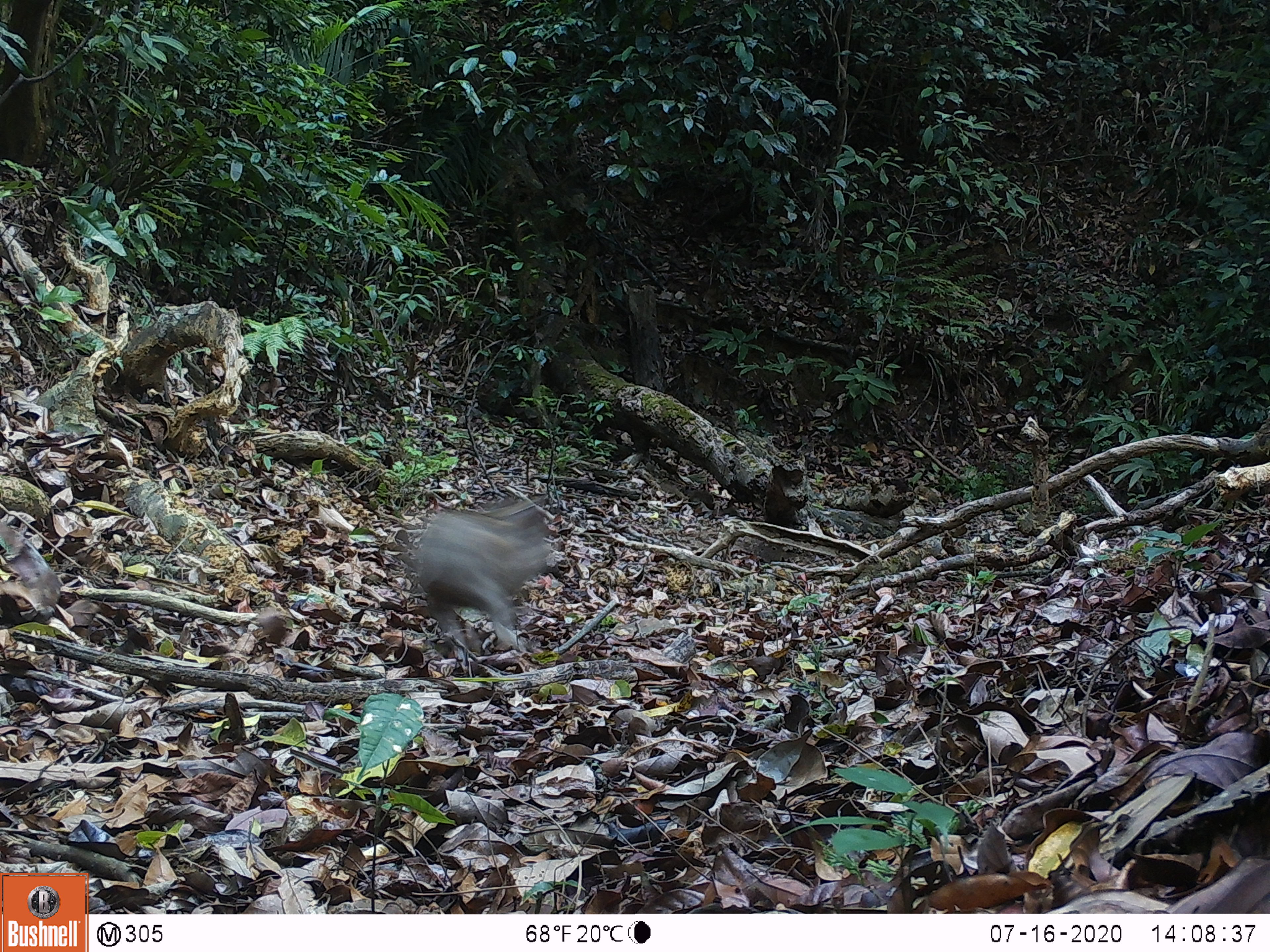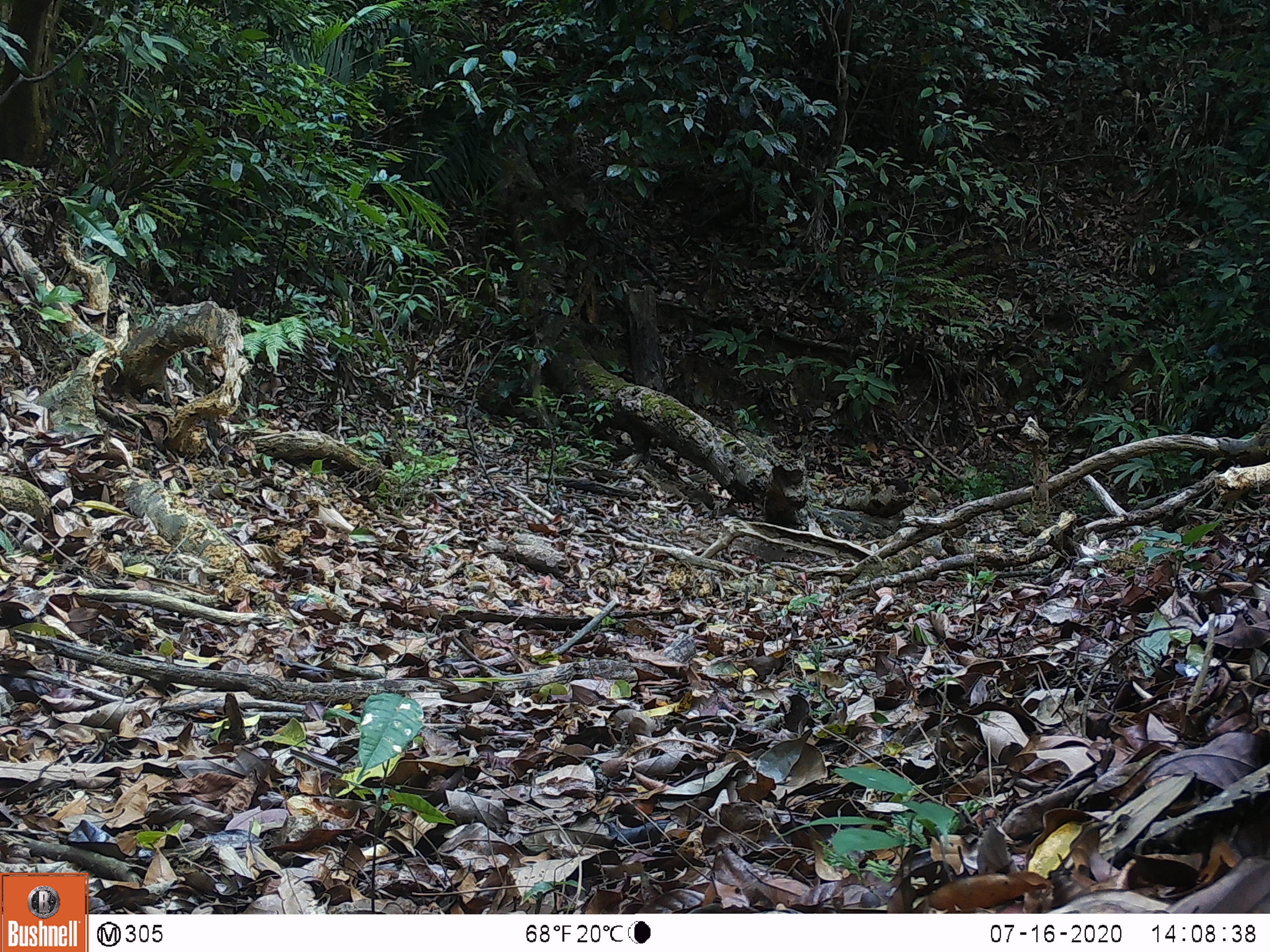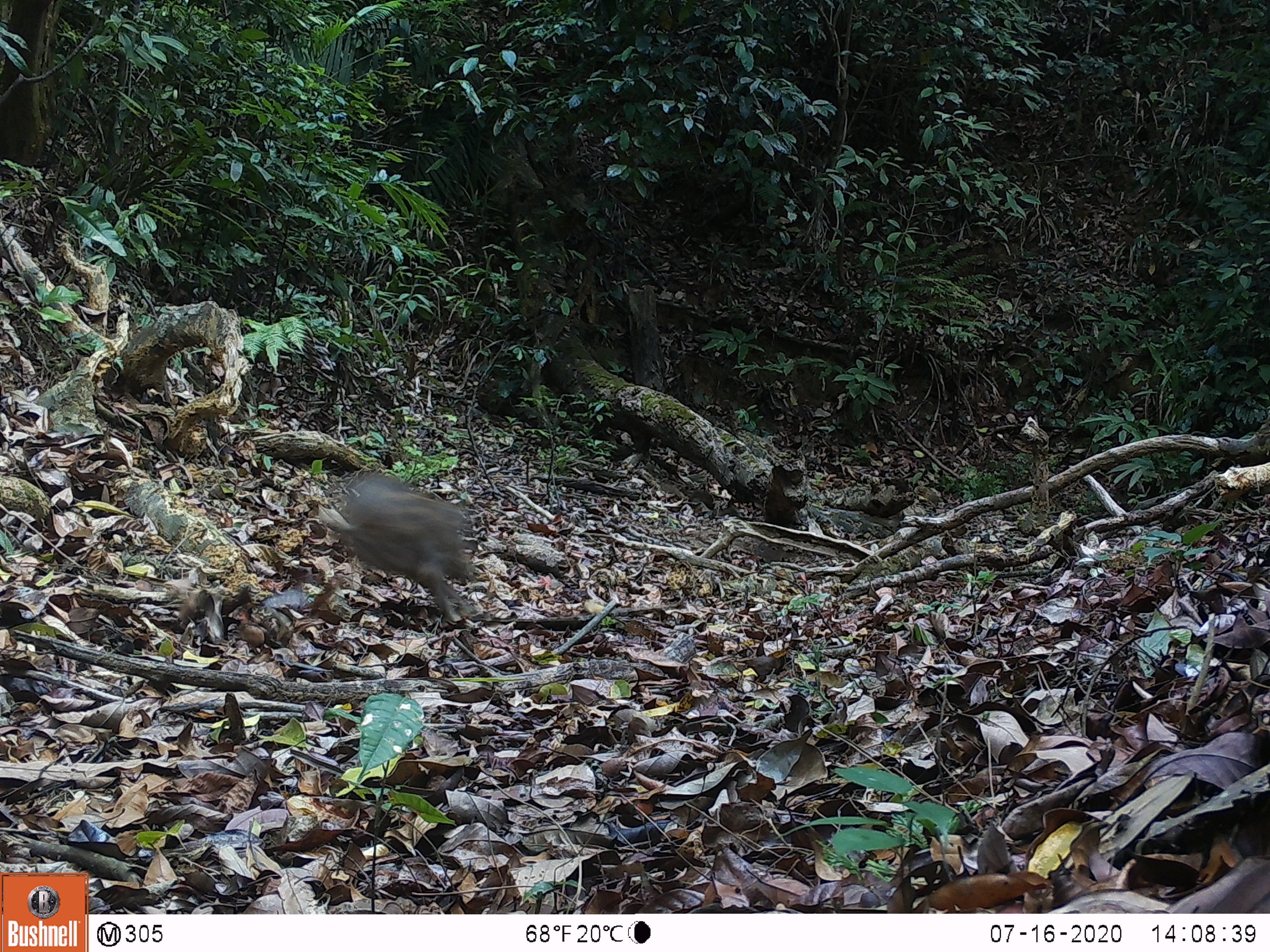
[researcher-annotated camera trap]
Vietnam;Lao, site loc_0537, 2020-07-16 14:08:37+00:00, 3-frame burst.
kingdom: Animalia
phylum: Chordata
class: Mammalia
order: Artiodactyla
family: Suidae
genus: Sus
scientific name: Sus scrofa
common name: eurasian wild pig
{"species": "eurasian wild pig (Sus scrofa)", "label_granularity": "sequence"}